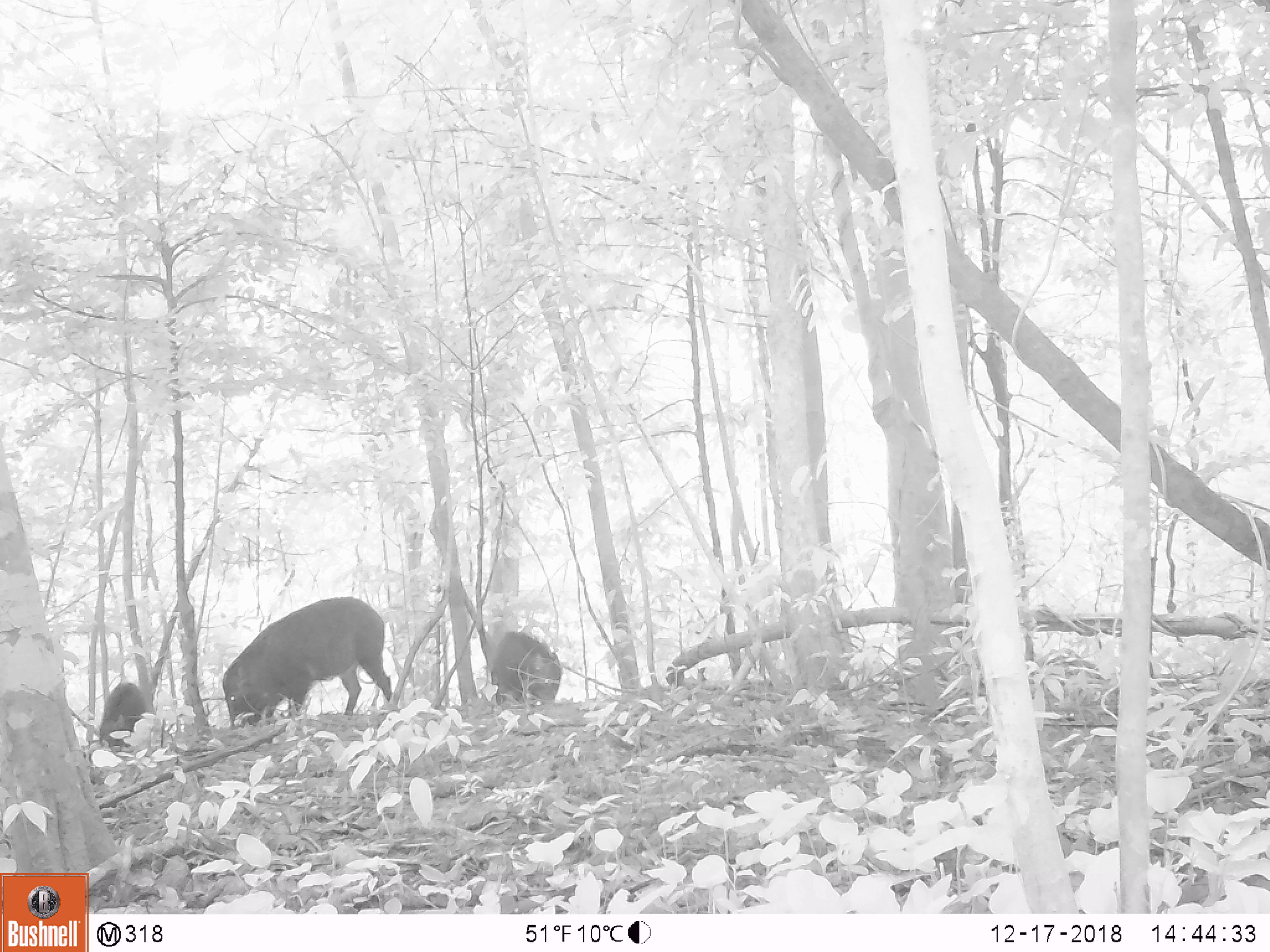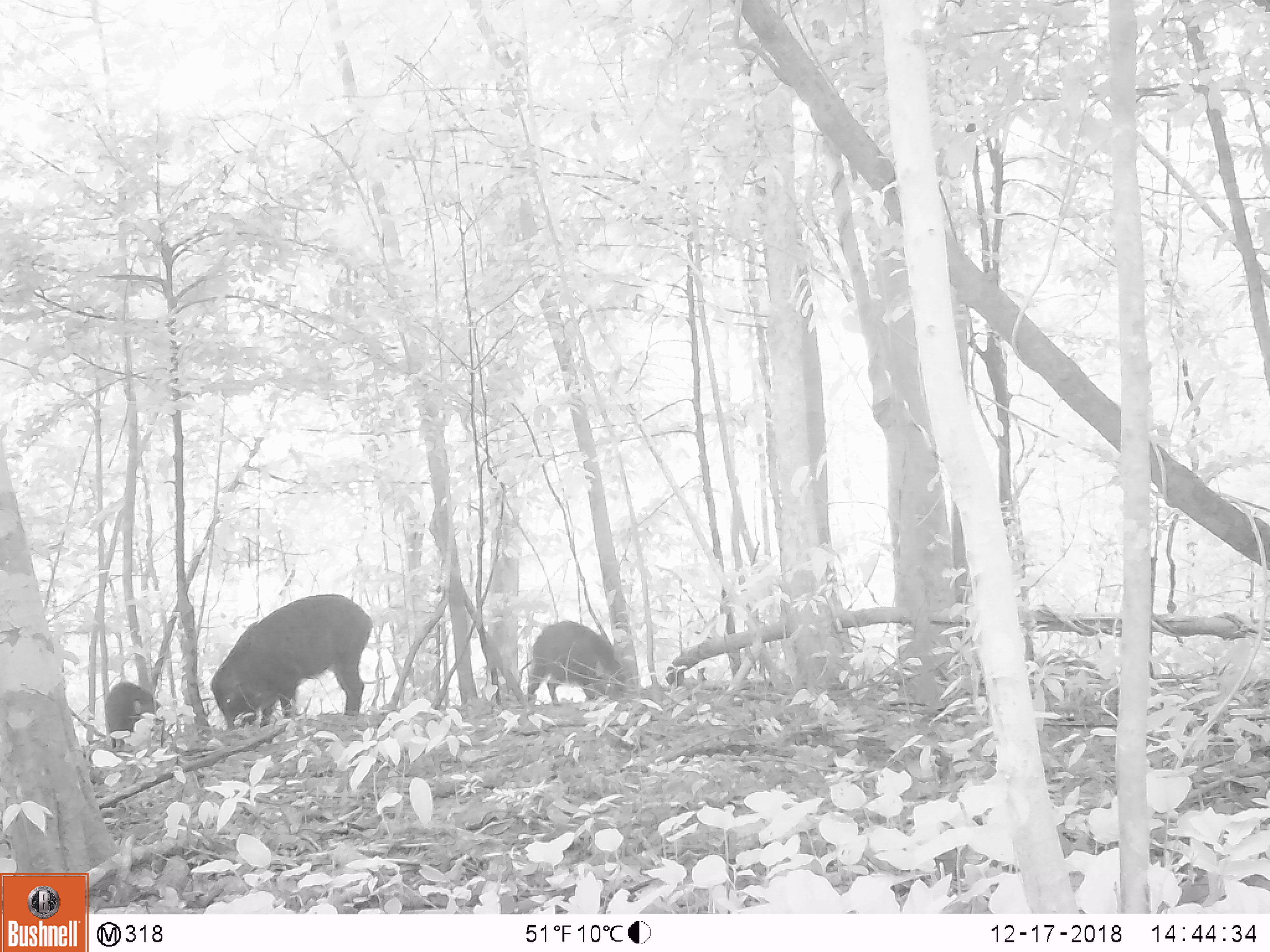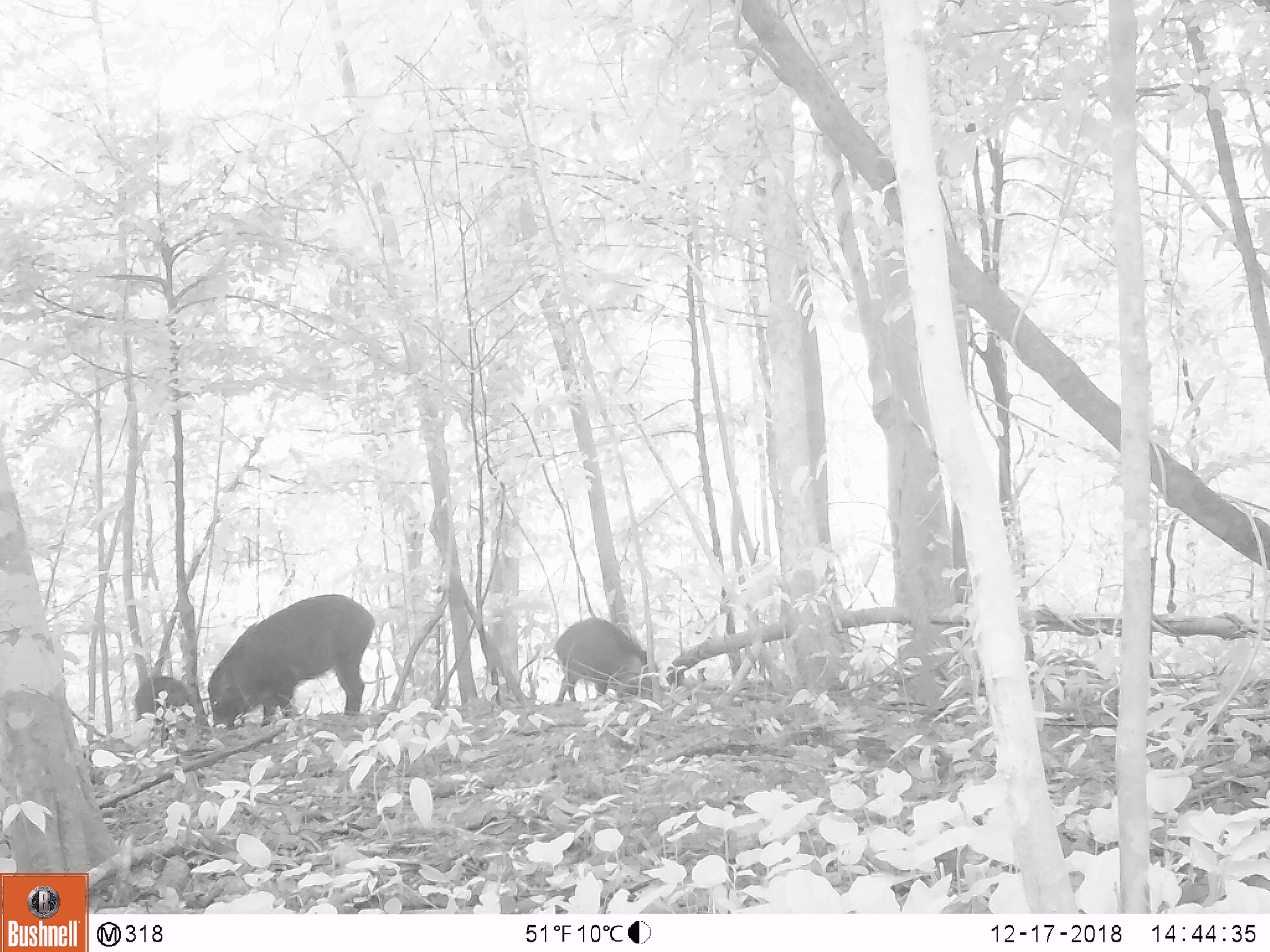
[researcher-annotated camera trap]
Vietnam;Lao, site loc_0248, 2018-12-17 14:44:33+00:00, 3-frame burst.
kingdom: Animalia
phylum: Chordata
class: Mammalia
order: Artiodactyla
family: Suidae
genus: Sus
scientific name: Sus scrofa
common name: eurasian wild pig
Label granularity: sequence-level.